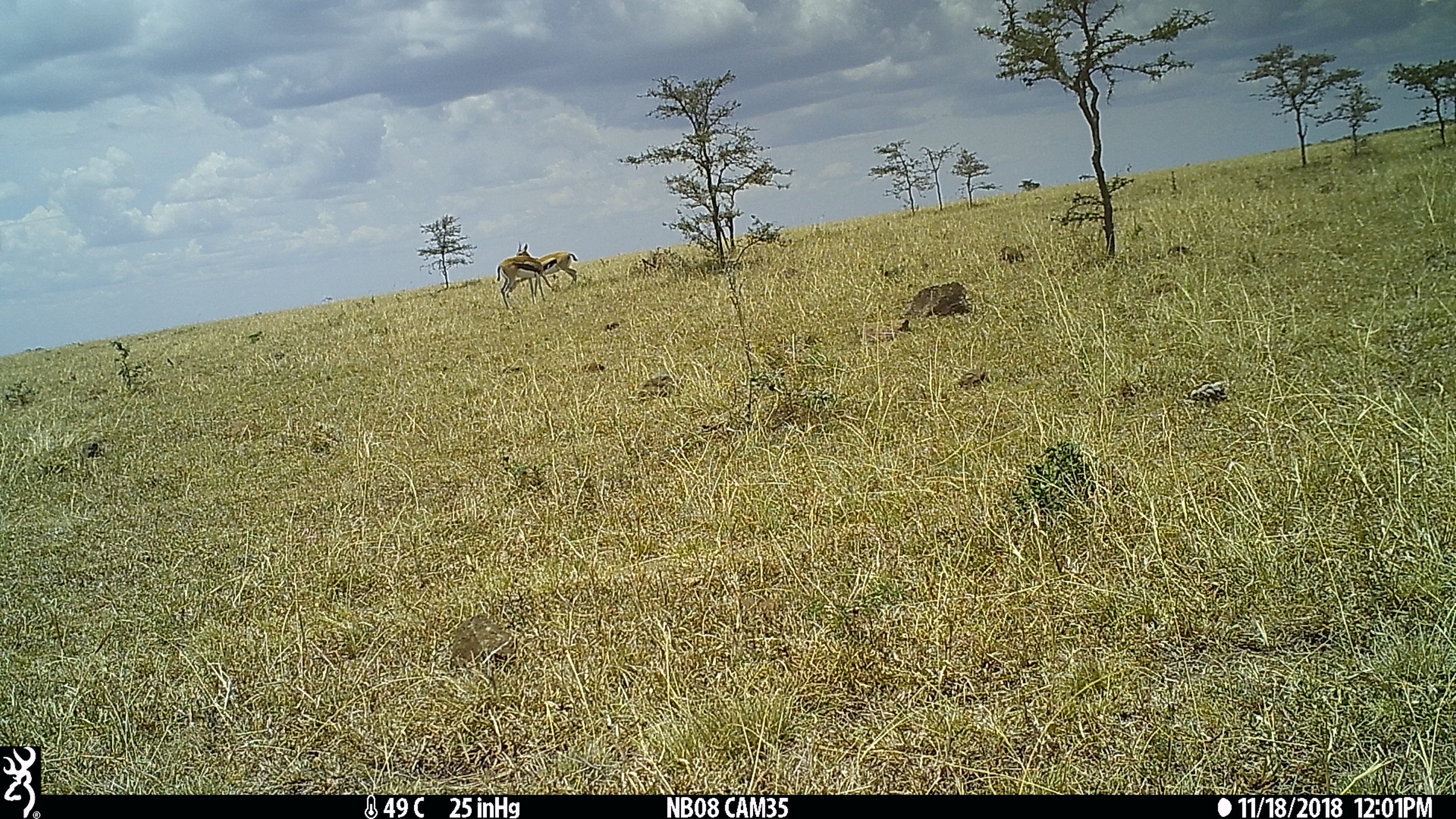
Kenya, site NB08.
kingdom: Animalia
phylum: Chordata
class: Mammalia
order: Artiodactyla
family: Bovidae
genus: Eudorcas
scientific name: Eudorcas thomsonii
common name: thomon's gazelle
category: gazelle thomsons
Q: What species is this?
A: Gazelle thomsons (thomon's gazelle) (Eudorcas thomsonii).